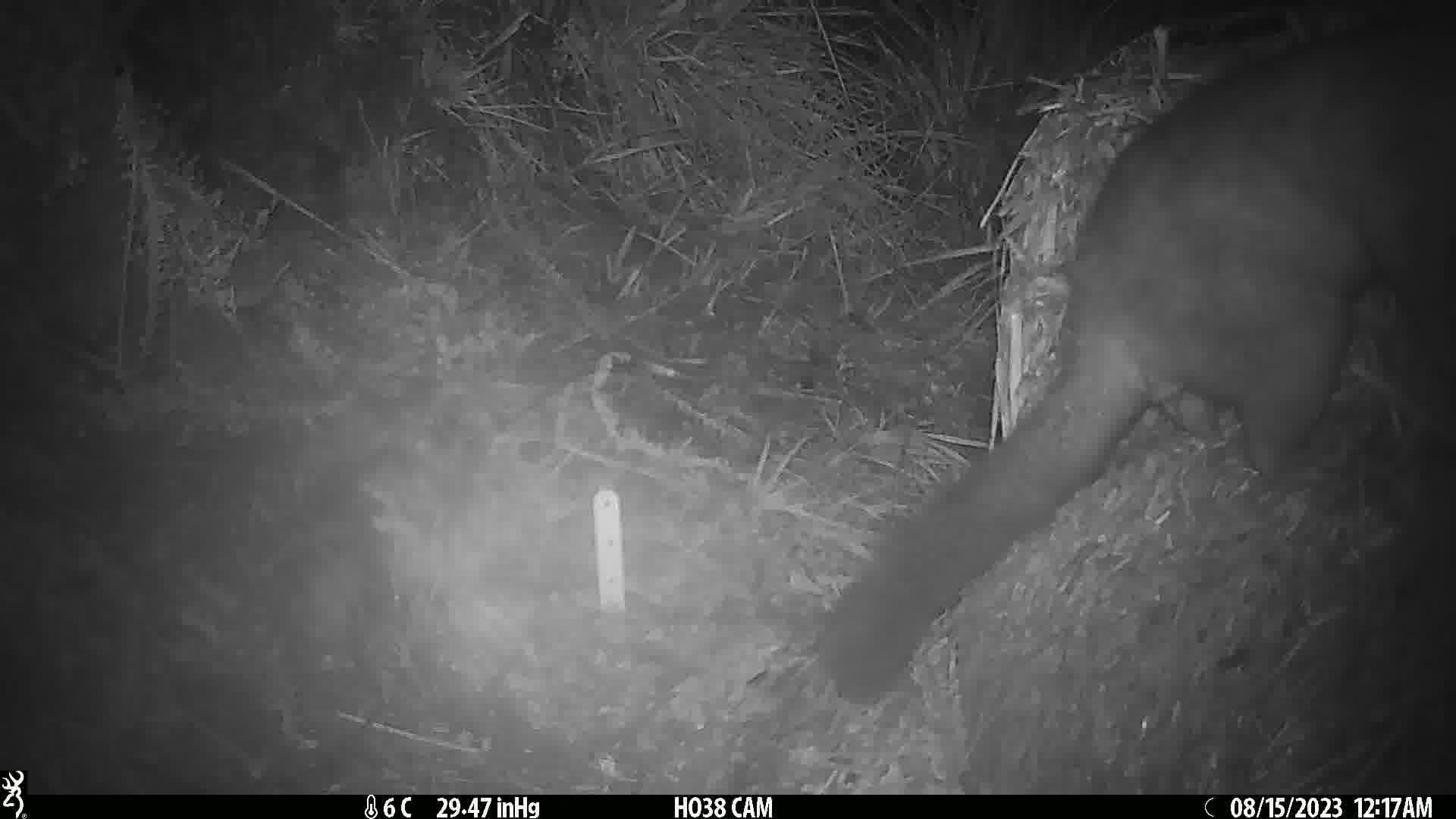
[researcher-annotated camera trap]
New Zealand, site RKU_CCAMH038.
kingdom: Animalia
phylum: Chordata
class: Mammalia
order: Diprotodontia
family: Phalangeridae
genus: Trichosurus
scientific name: Trichosurus vulpecula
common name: common brushtail possum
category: possum